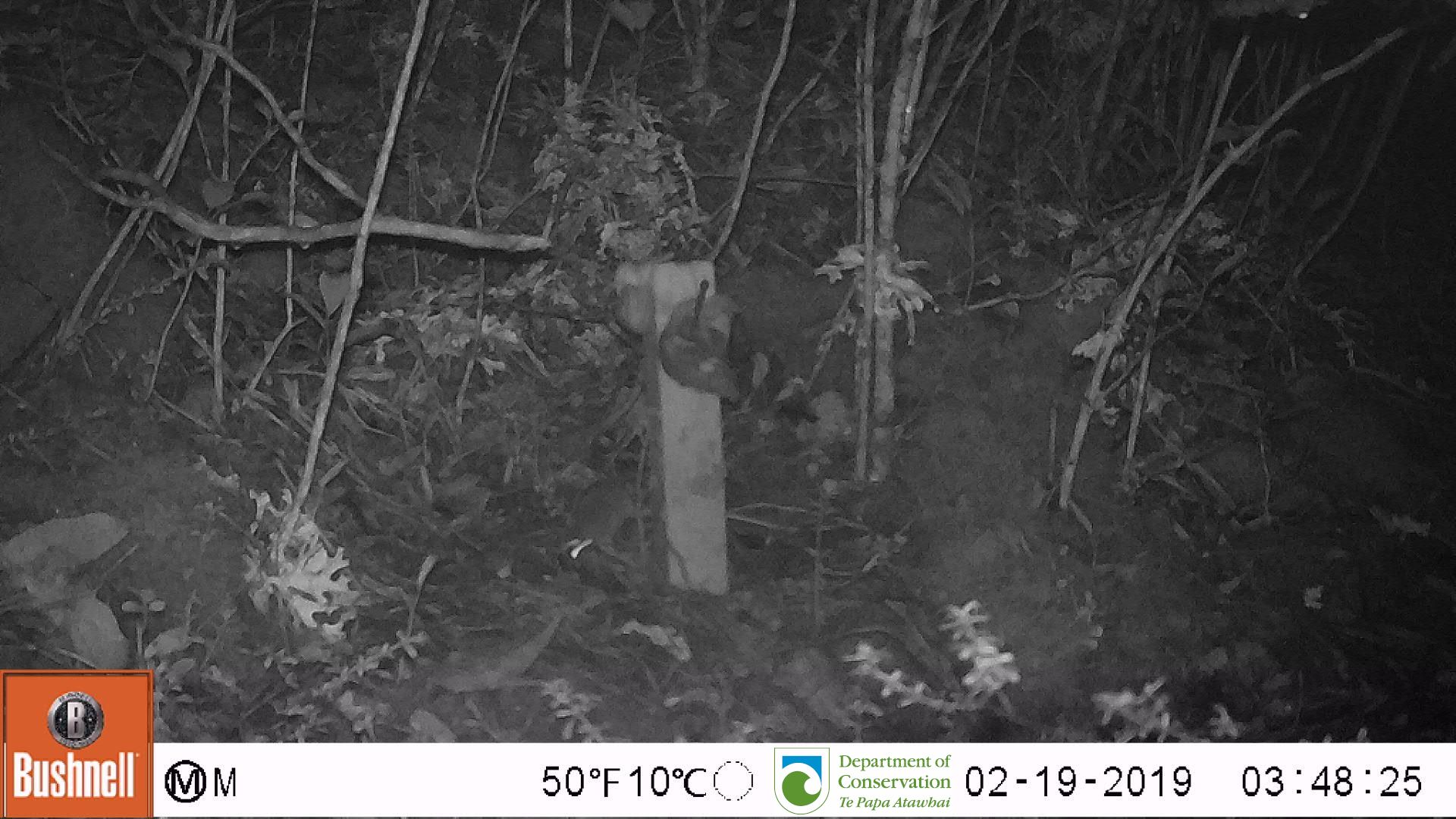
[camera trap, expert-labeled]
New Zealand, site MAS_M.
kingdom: Animalia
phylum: Chordata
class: Mammalia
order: Rodentia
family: Muridae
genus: Mus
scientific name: Mus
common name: mouse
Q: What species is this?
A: Mouse (Mus).